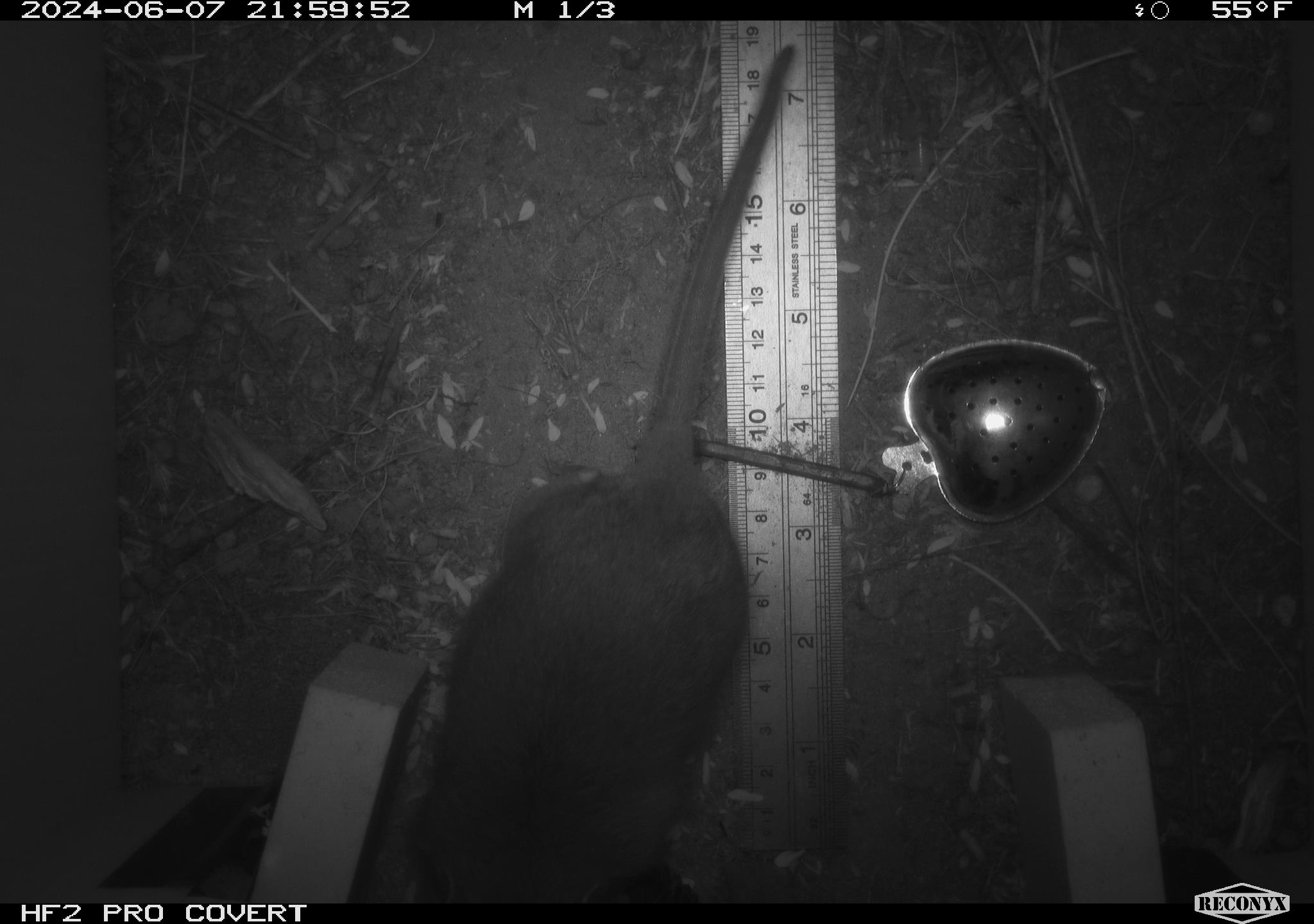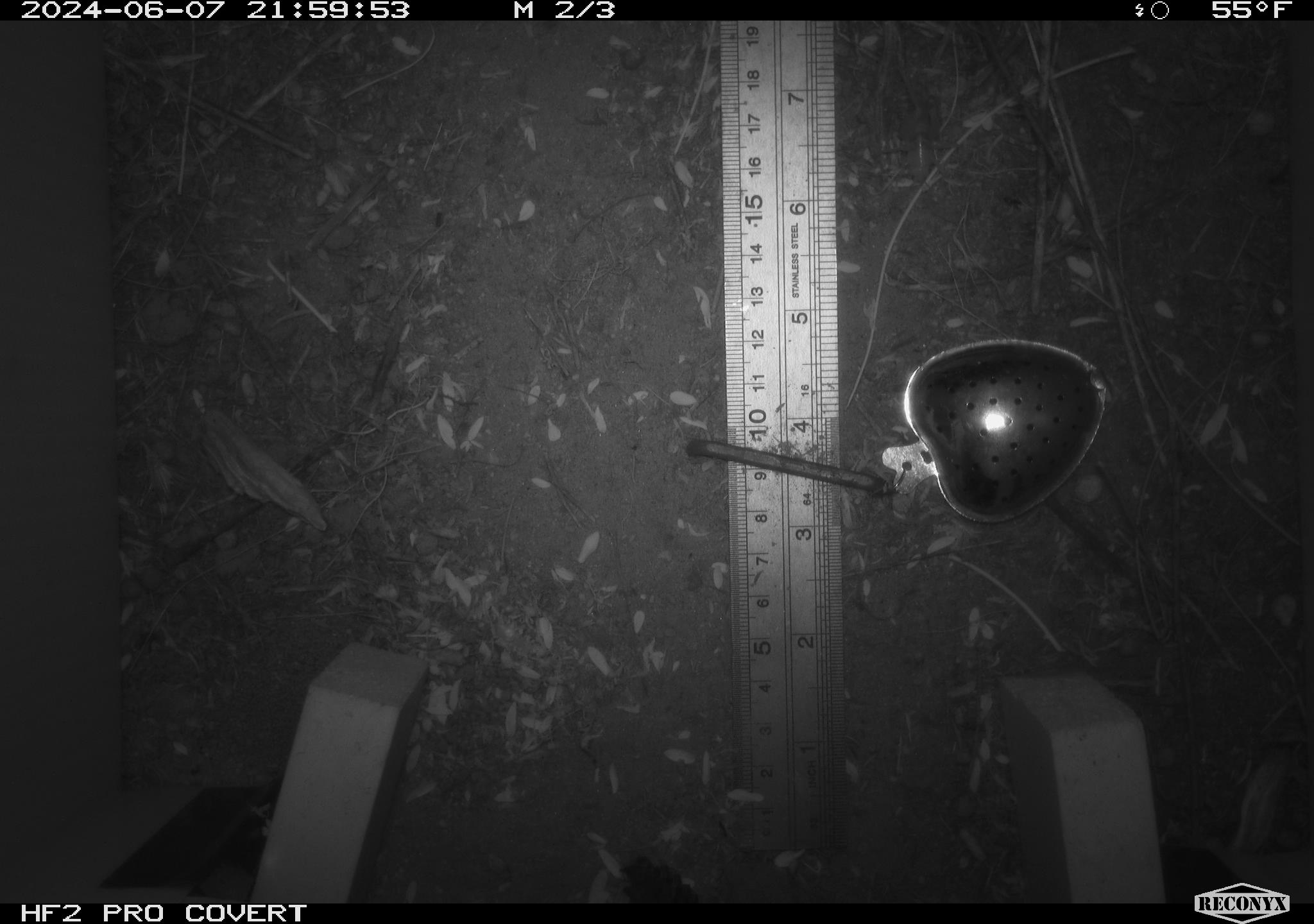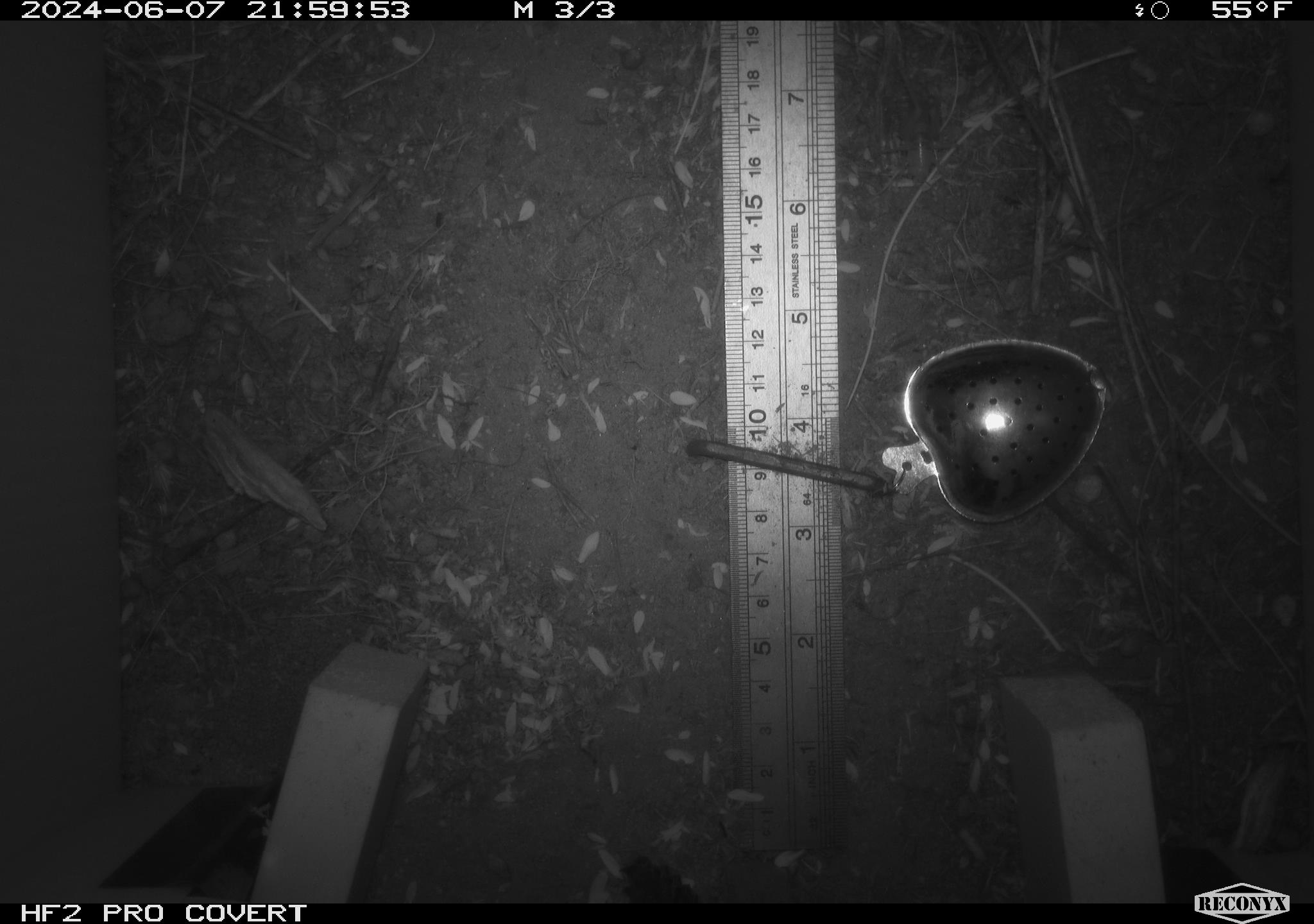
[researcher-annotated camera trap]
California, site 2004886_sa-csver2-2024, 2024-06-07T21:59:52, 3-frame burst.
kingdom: Animalia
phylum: Chordata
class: Mammalia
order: Rodentia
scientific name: Rodentia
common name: rodent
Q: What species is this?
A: Rodent (Rodentia).